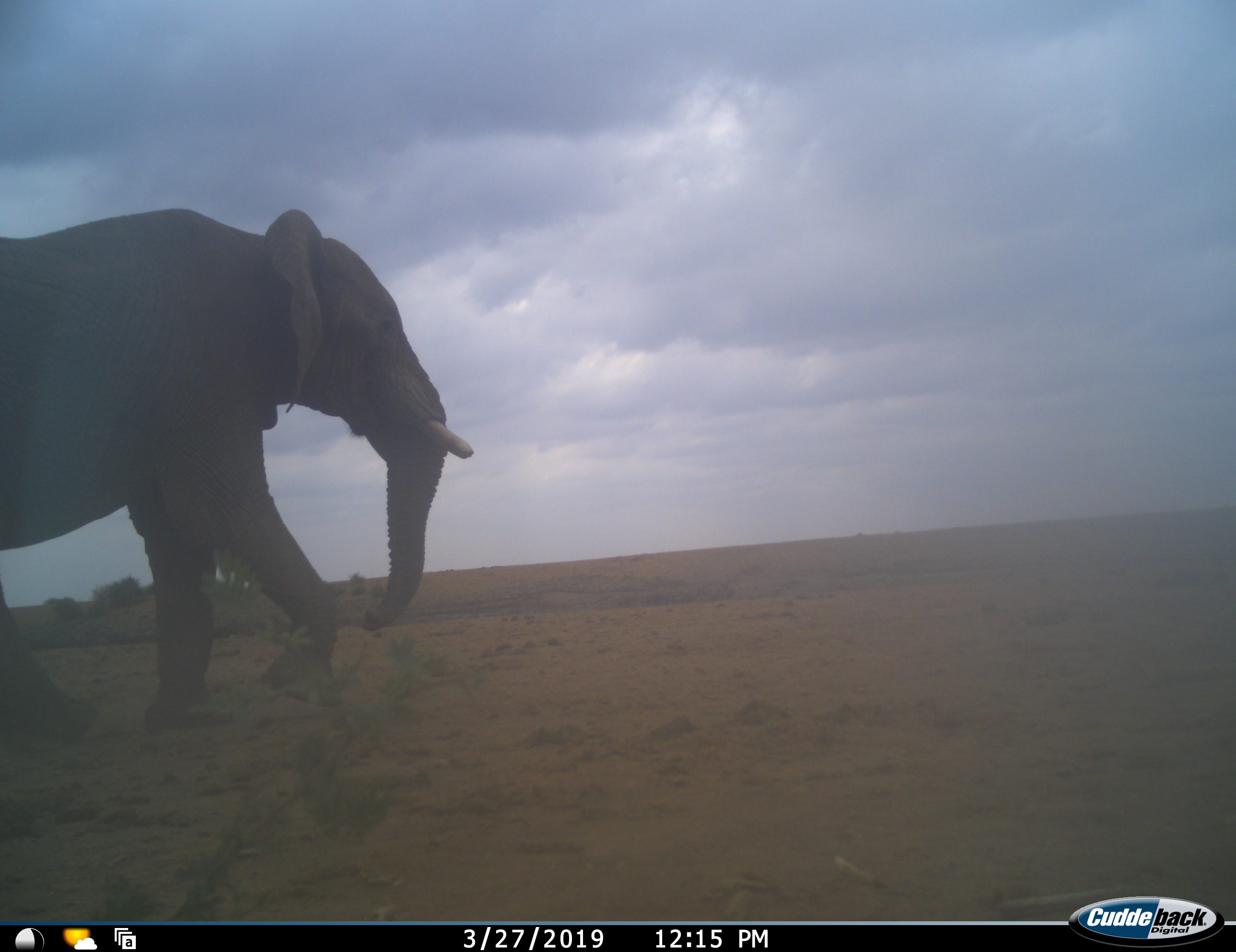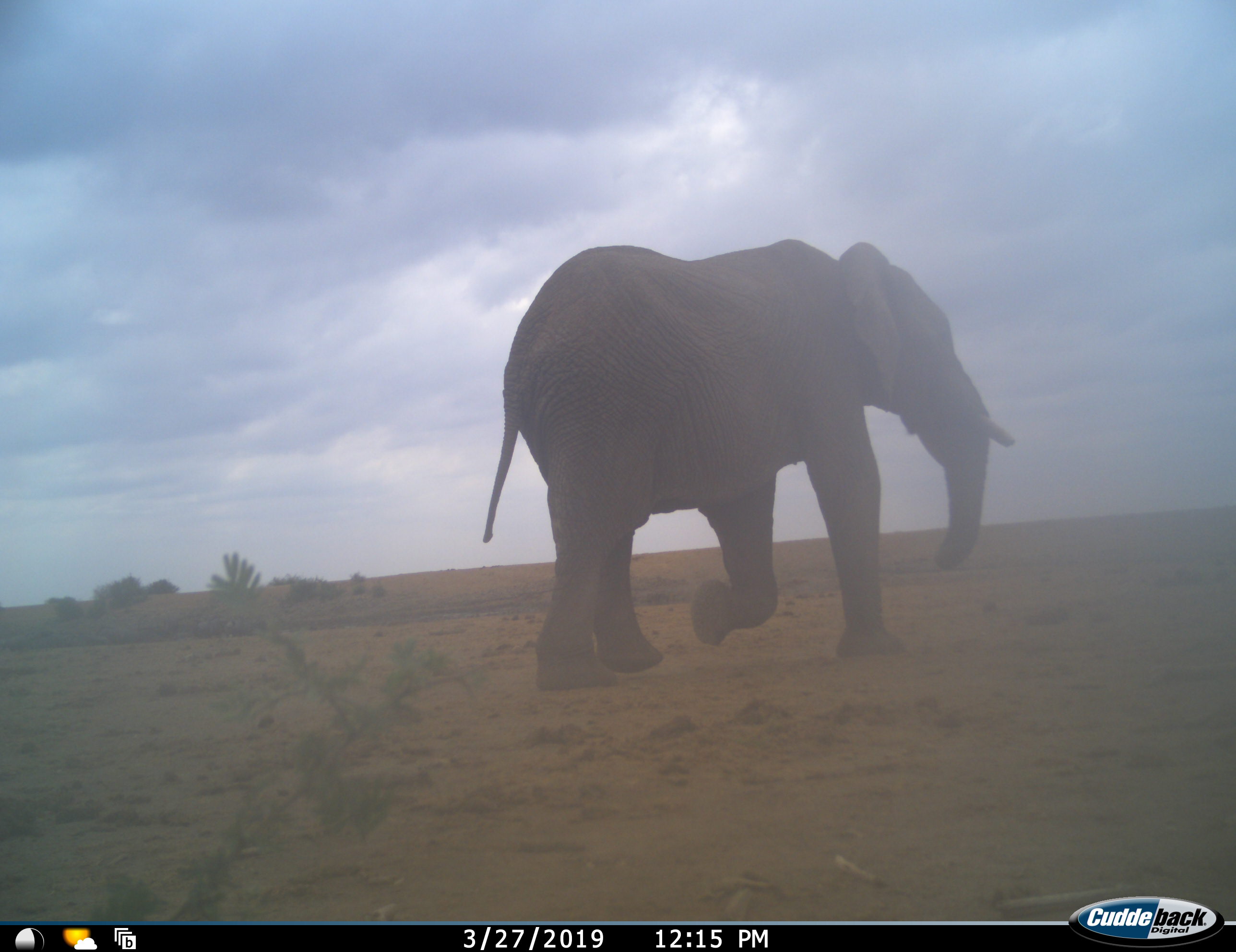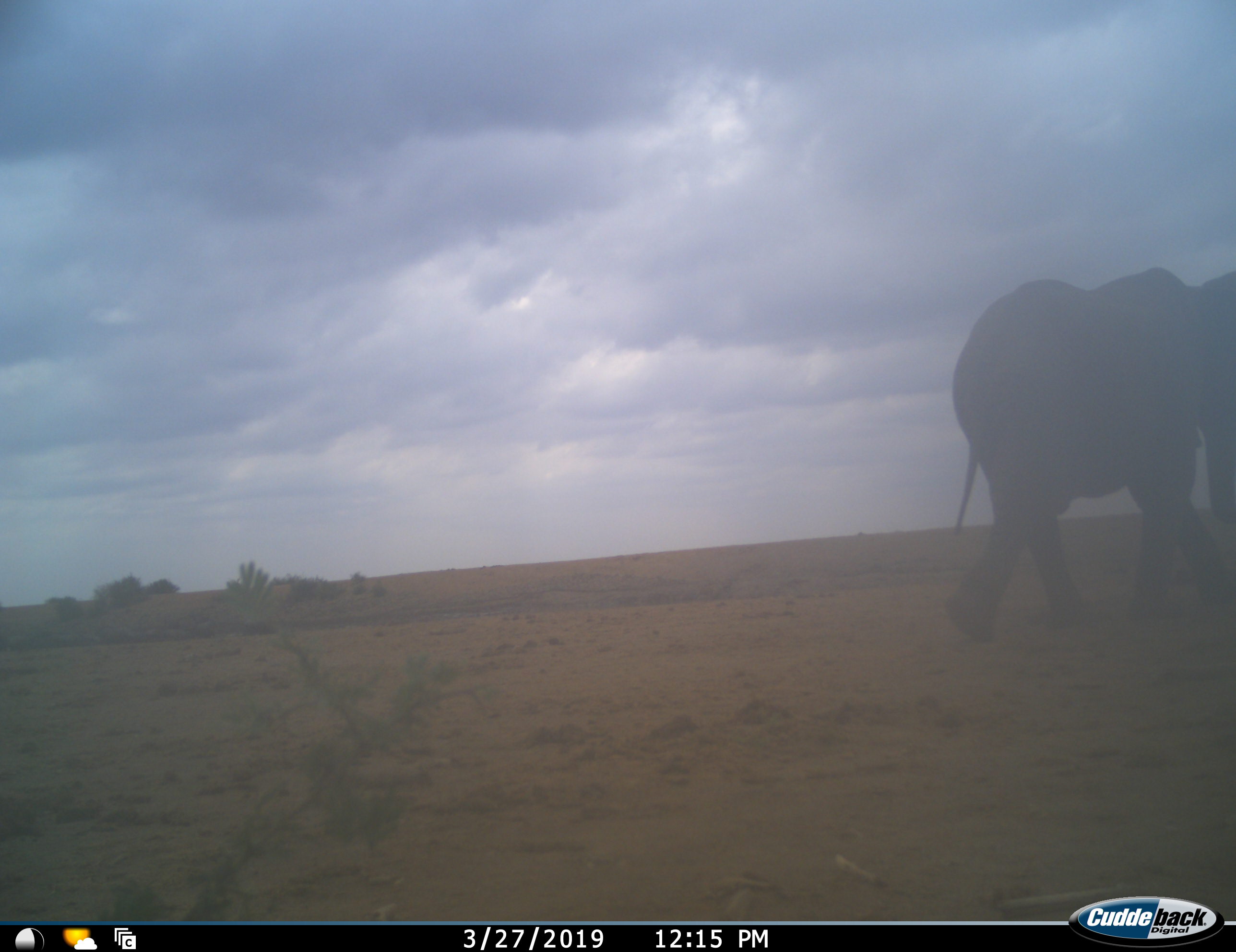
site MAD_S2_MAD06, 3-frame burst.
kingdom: Animalia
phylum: Chordata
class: Mammalia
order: Proboscidea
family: Elephantidae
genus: Loxodonta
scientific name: Loxodonta africana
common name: african bush elephant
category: elephant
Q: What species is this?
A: Elephant (african bush elephant) (Loxodonta africana).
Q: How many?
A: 1.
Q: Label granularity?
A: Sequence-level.